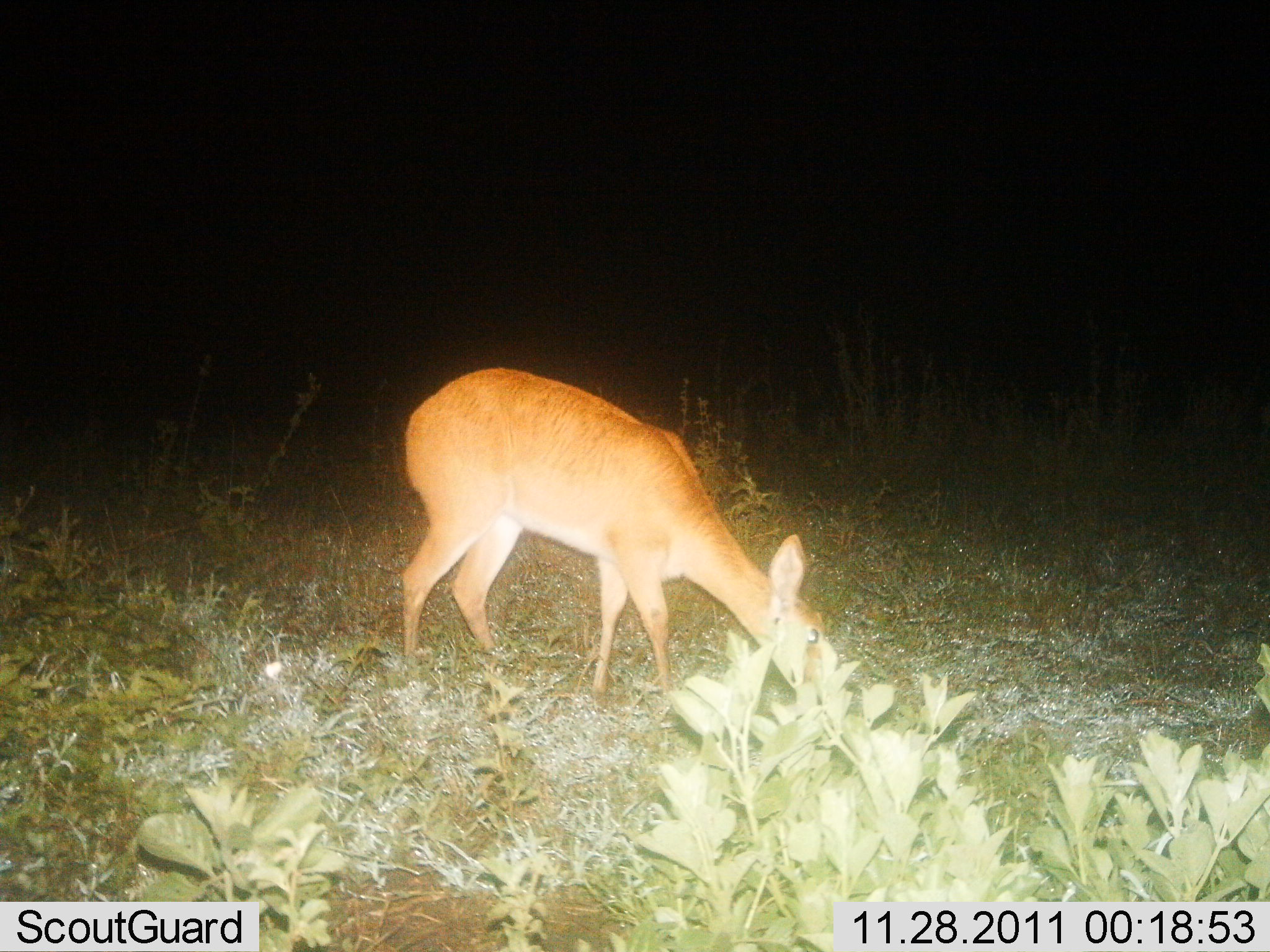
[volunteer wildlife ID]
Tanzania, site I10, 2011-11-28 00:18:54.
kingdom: Animalia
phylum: Chordata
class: Mammalia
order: Artiodactyla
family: Bovidae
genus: Redunca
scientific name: Redunca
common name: reedbuck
Reedbuck (Redunca), count 1. Behavior (volunteer vote fractions): standing 54%, resting 0%, moving 0%, interacting 0%. Young present (vote fraction): 0%. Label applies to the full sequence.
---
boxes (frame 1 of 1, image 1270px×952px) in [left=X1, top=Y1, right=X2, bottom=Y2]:
animal: [left=399, top=362, right=842, bottom=723]